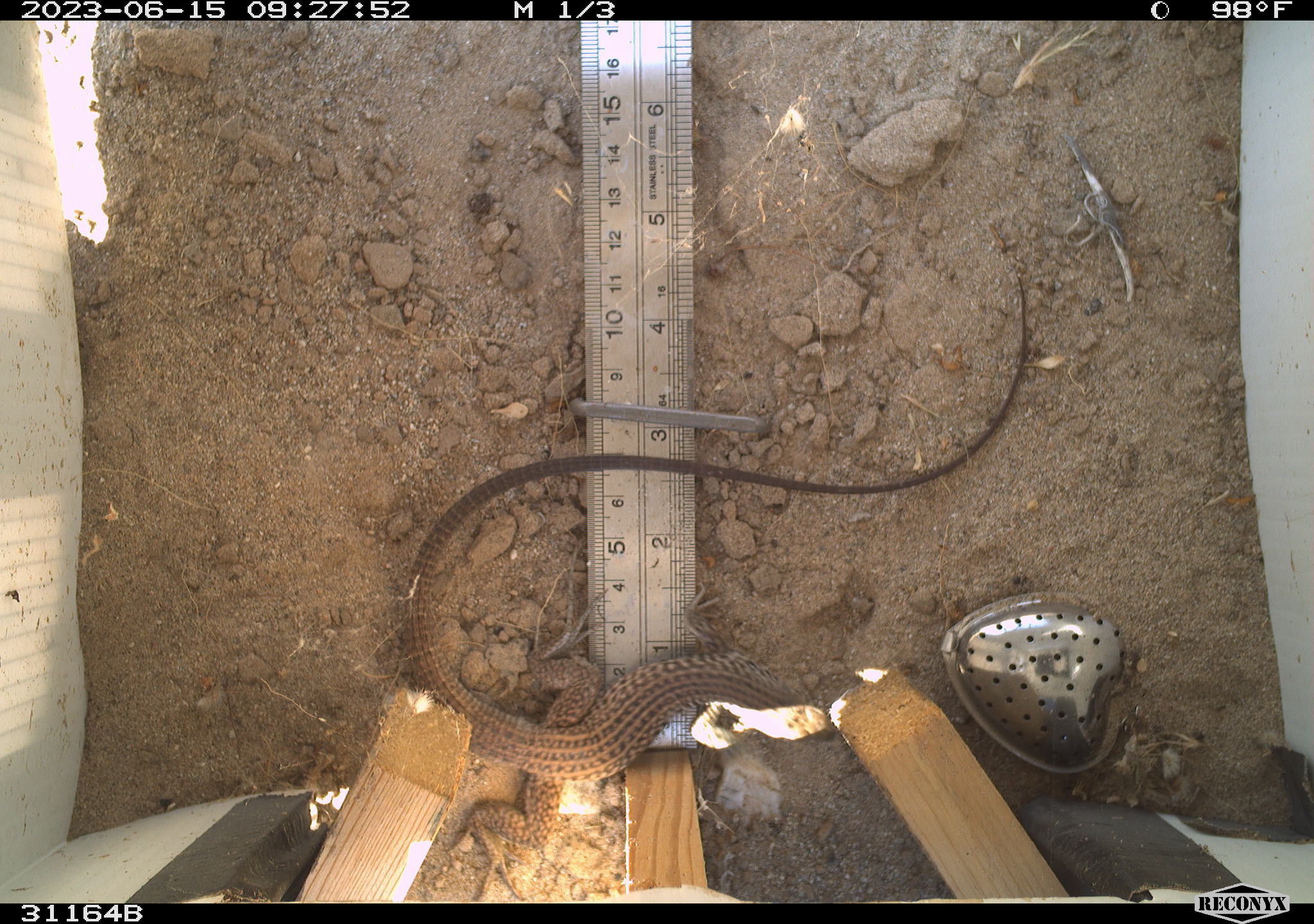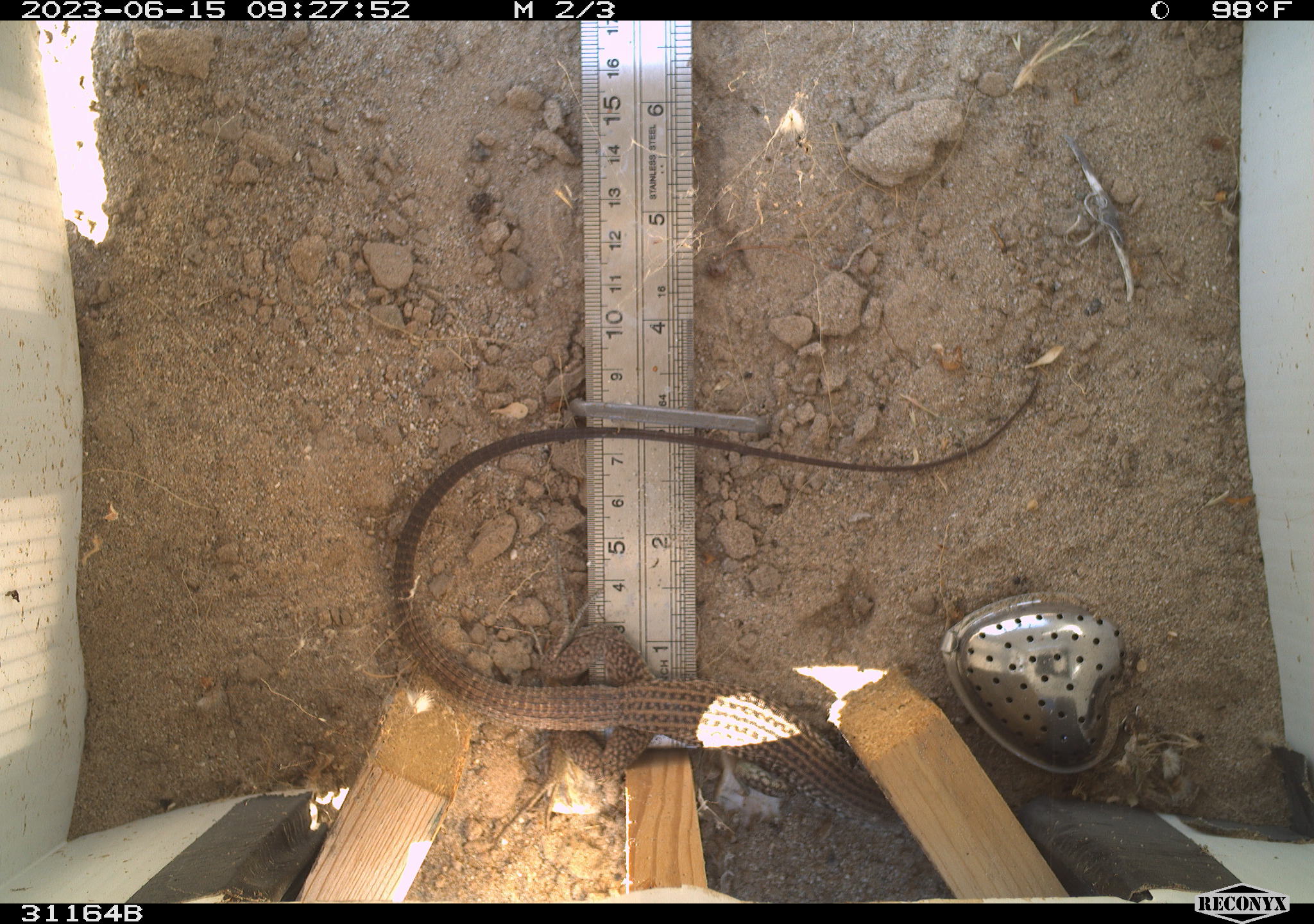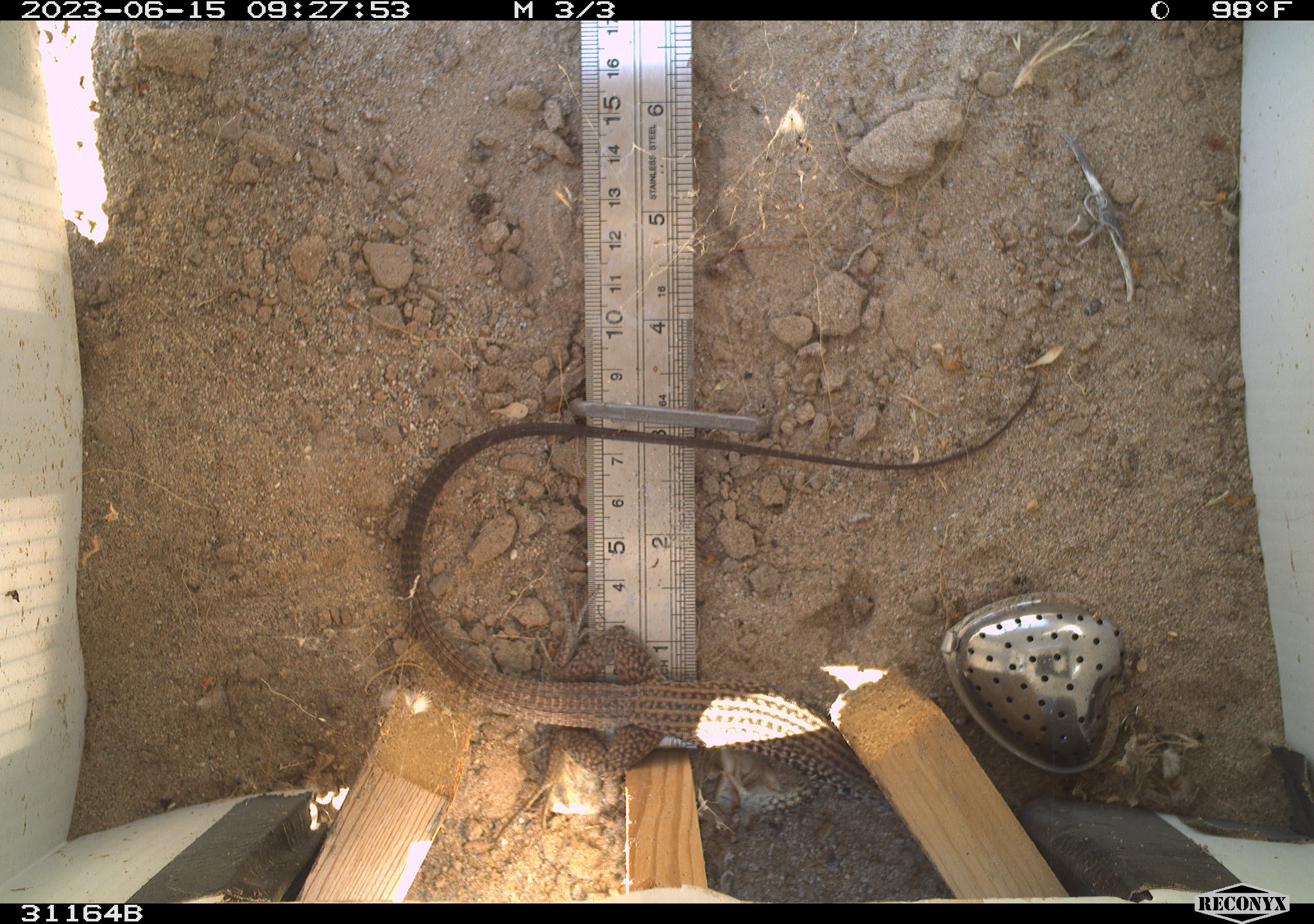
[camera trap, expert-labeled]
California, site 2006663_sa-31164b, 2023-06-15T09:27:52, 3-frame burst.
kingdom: Animalia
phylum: Chordata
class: Reptilia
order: Squamata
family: Teiidae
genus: Aspidoscelis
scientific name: Aspidoscelis tigris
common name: western whiptail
Western whiptail (Aspidoscelis tigris).